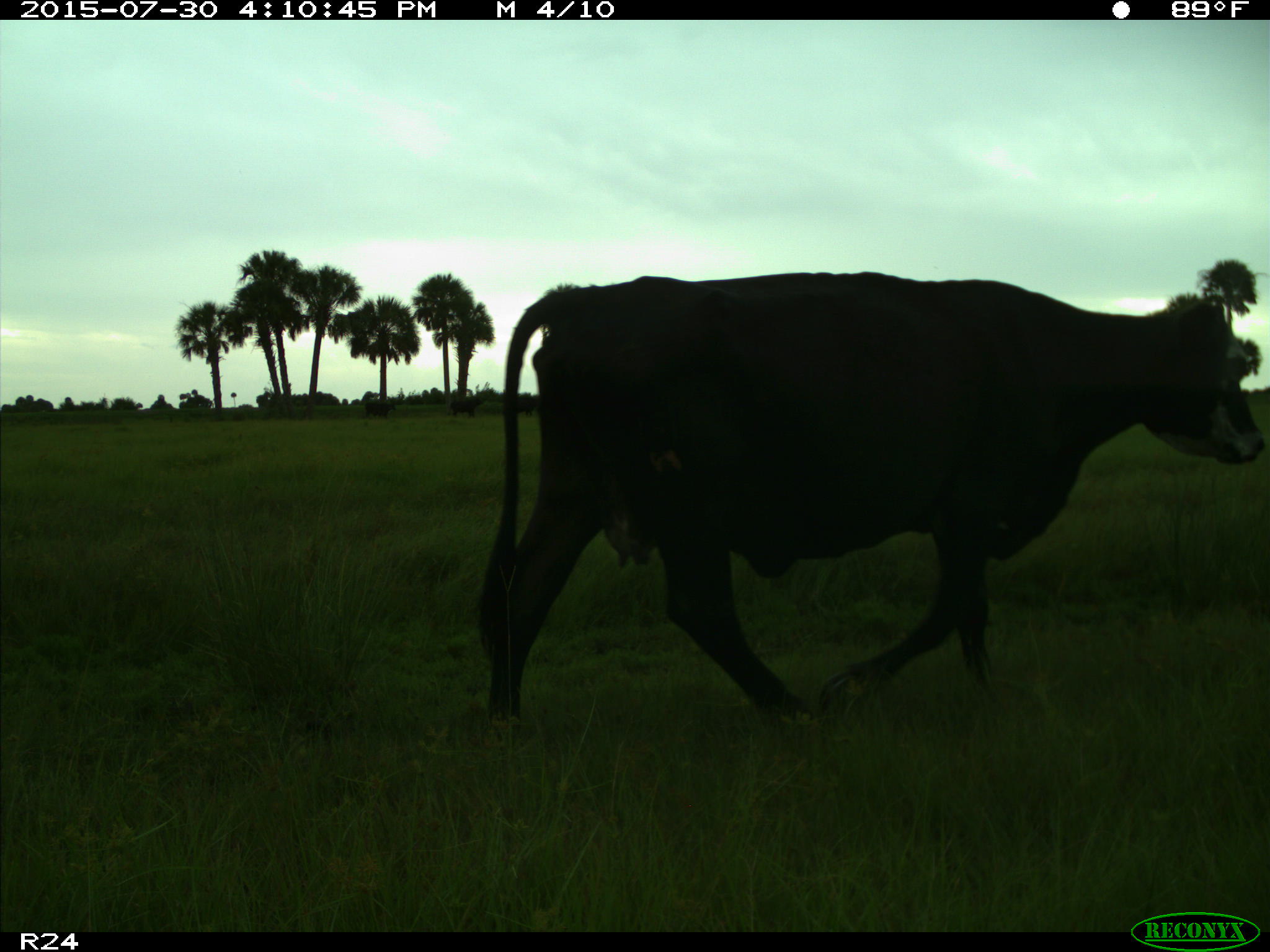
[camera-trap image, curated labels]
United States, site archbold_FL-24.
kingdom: Animalia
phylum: Chordata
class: Mammalia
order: Artiodactyla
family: Bovidae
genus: Bos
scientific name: Bos taurus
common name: domestic cow